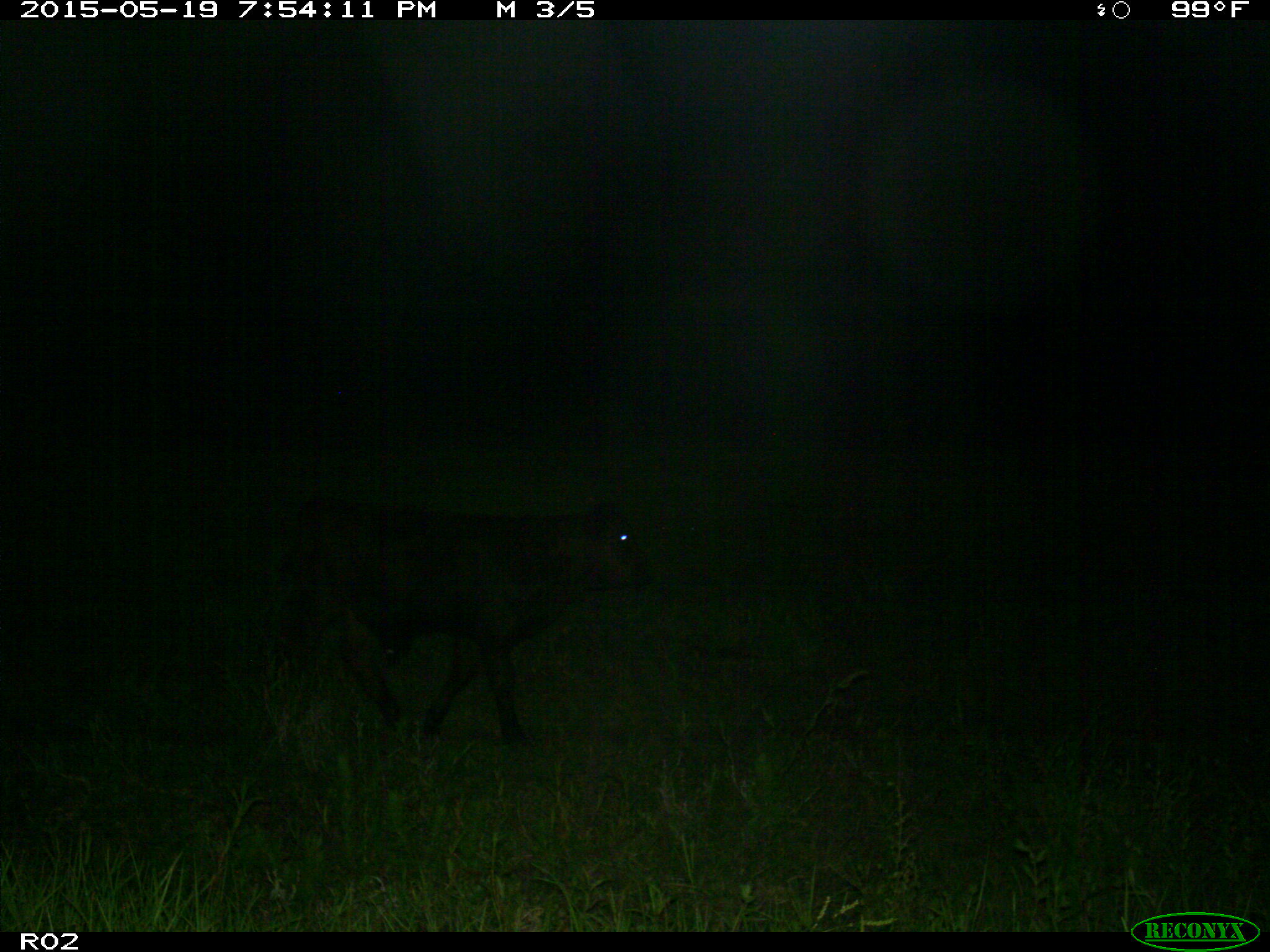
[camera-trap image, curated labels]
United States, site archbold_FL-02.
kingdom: Animalia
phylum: Chordata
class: Mammalia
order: Artiodactyla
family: Bovidae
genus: Bos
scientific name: Bos taurus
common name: domestic cow